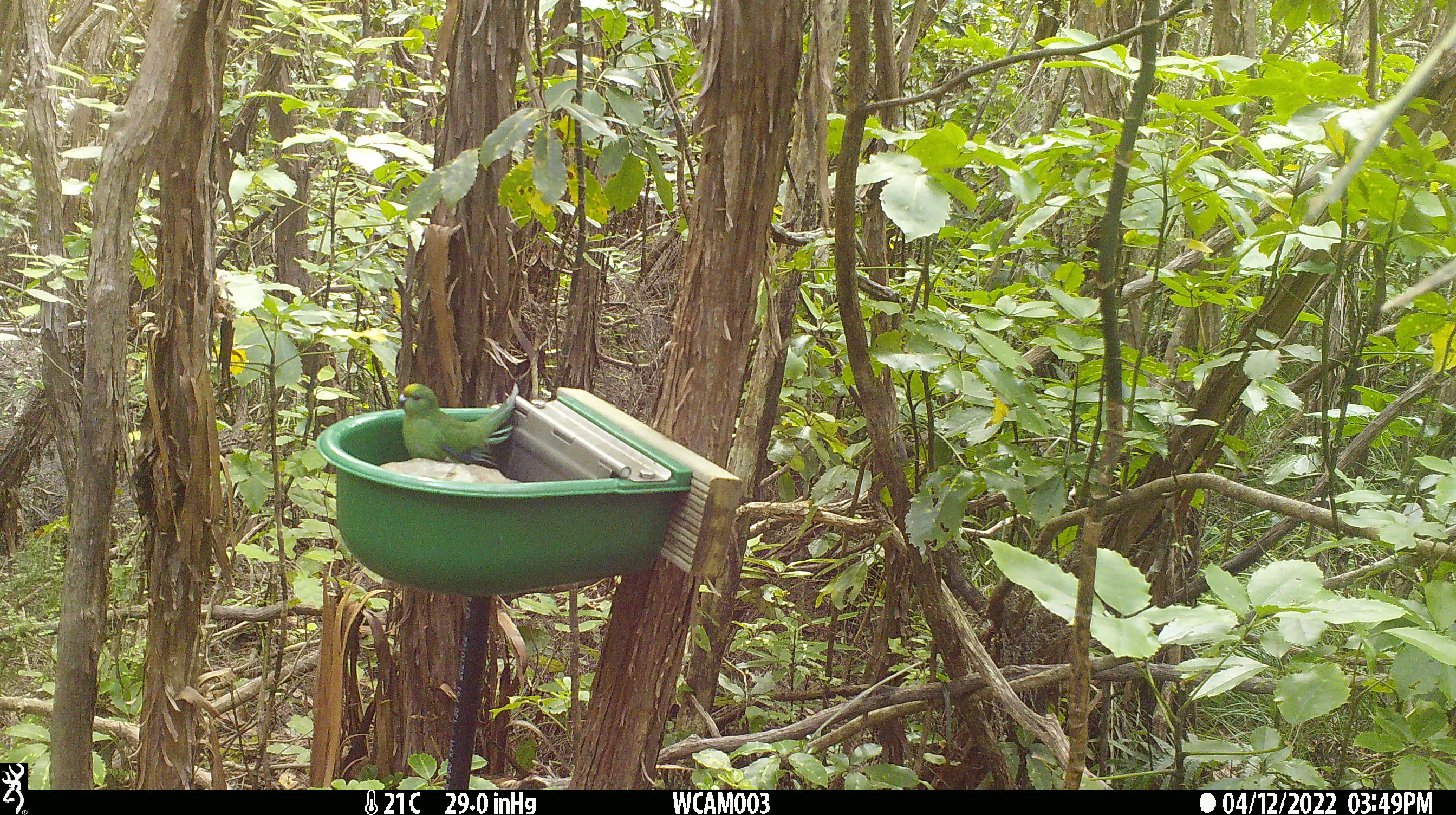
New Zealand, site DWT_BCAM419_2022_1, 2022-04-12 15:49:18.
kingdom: Animalia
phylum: Chordata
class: Aves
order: Psittaciformes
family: Psittaculidae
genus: Cyanoramphus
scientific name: Cyanoramphus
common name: parakeet